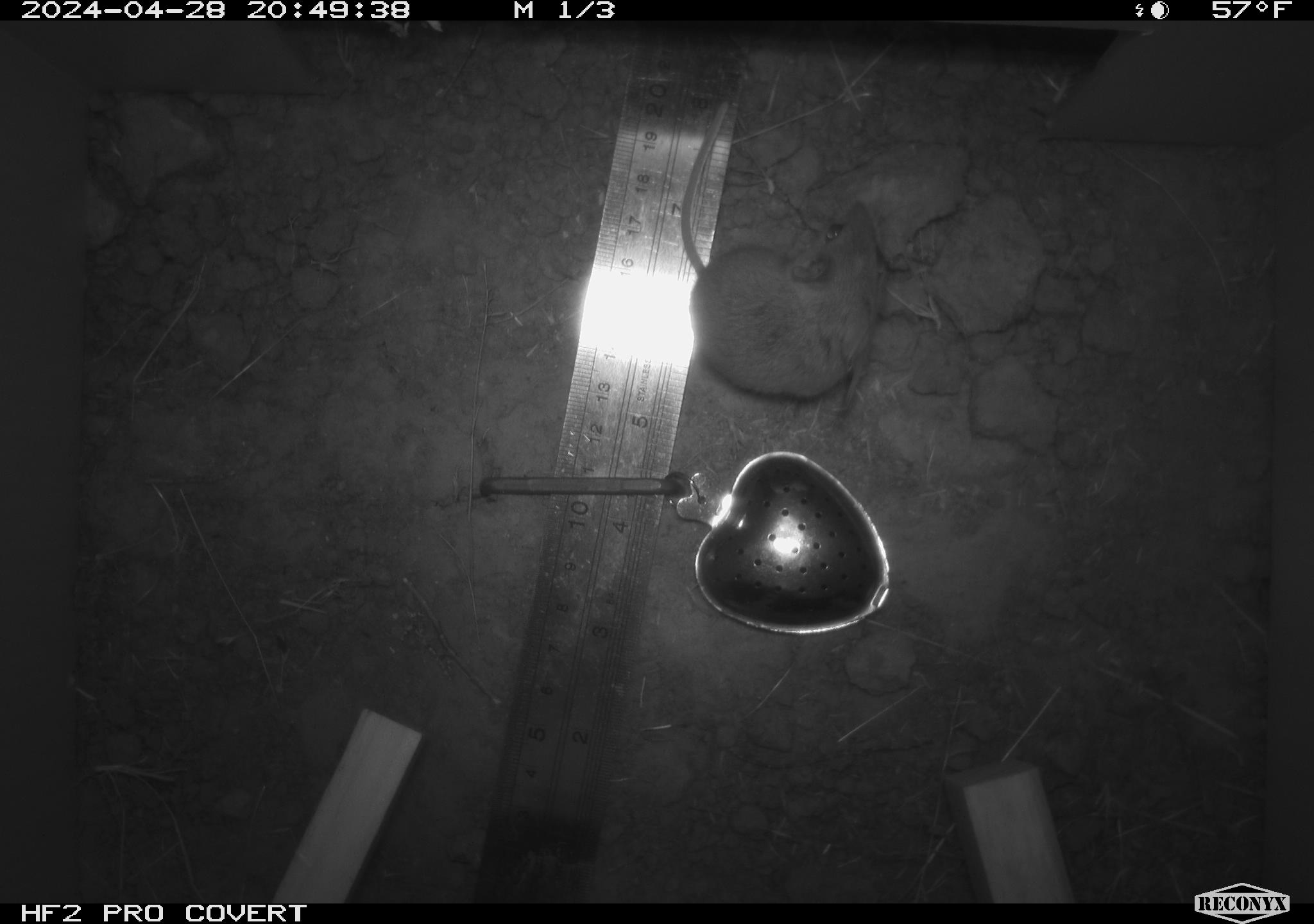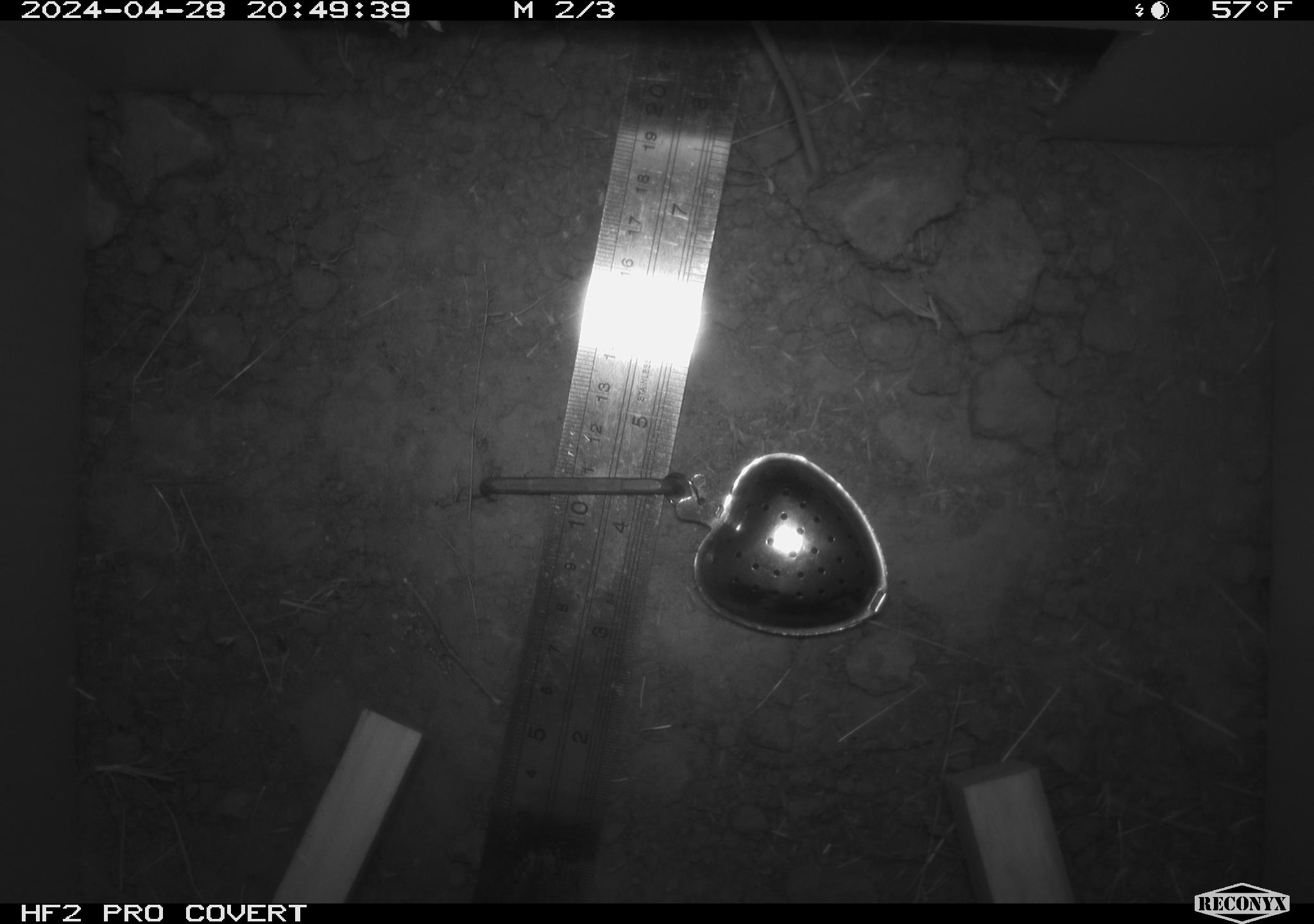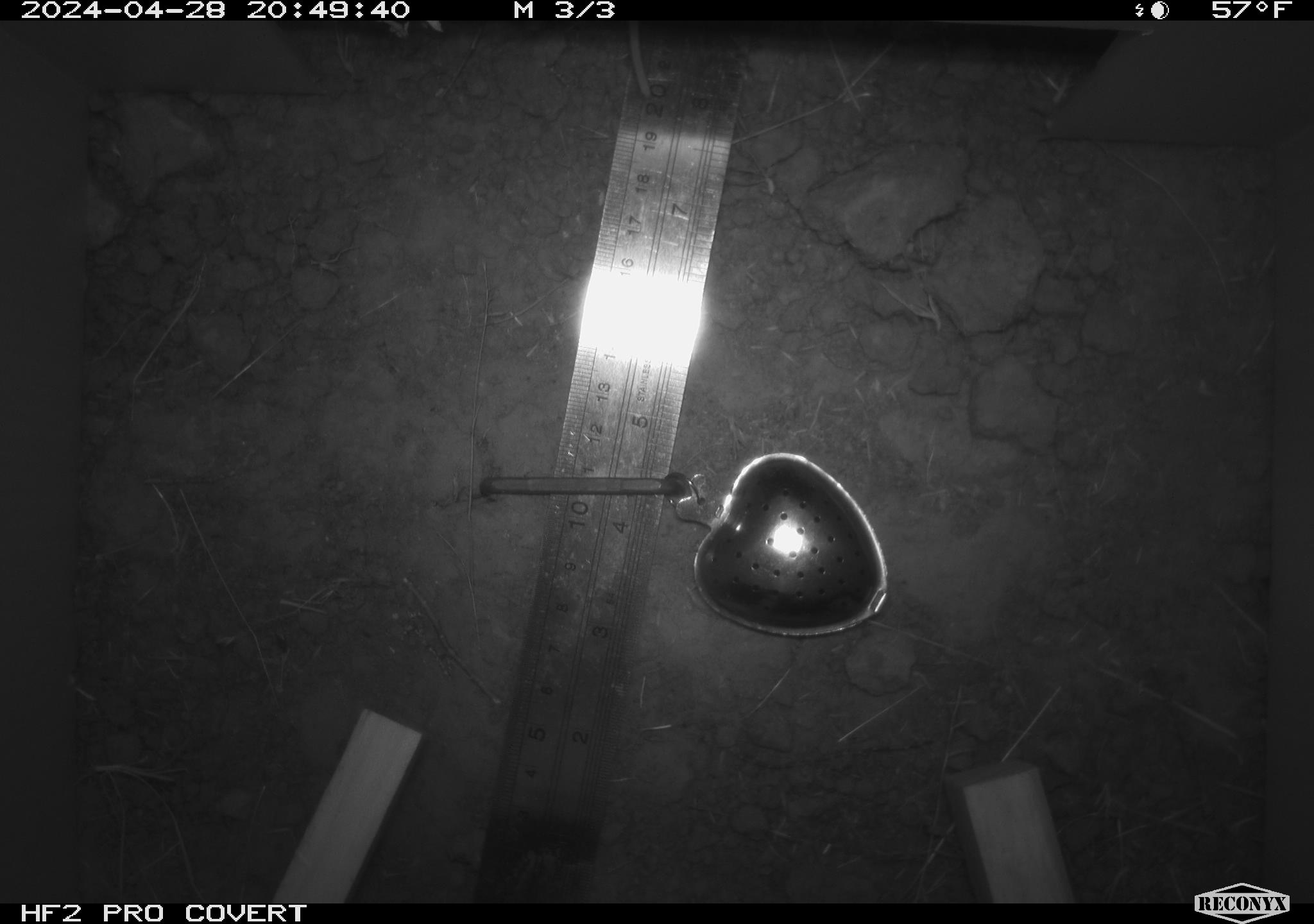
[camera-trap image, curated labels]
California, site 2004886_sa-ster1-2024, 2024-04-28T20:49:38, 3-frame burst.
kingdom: Animalia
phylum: Chordata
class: Mammalia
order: Rodentia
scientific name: Rodentia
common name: mouse species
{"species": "mouse species (Rodentia)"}